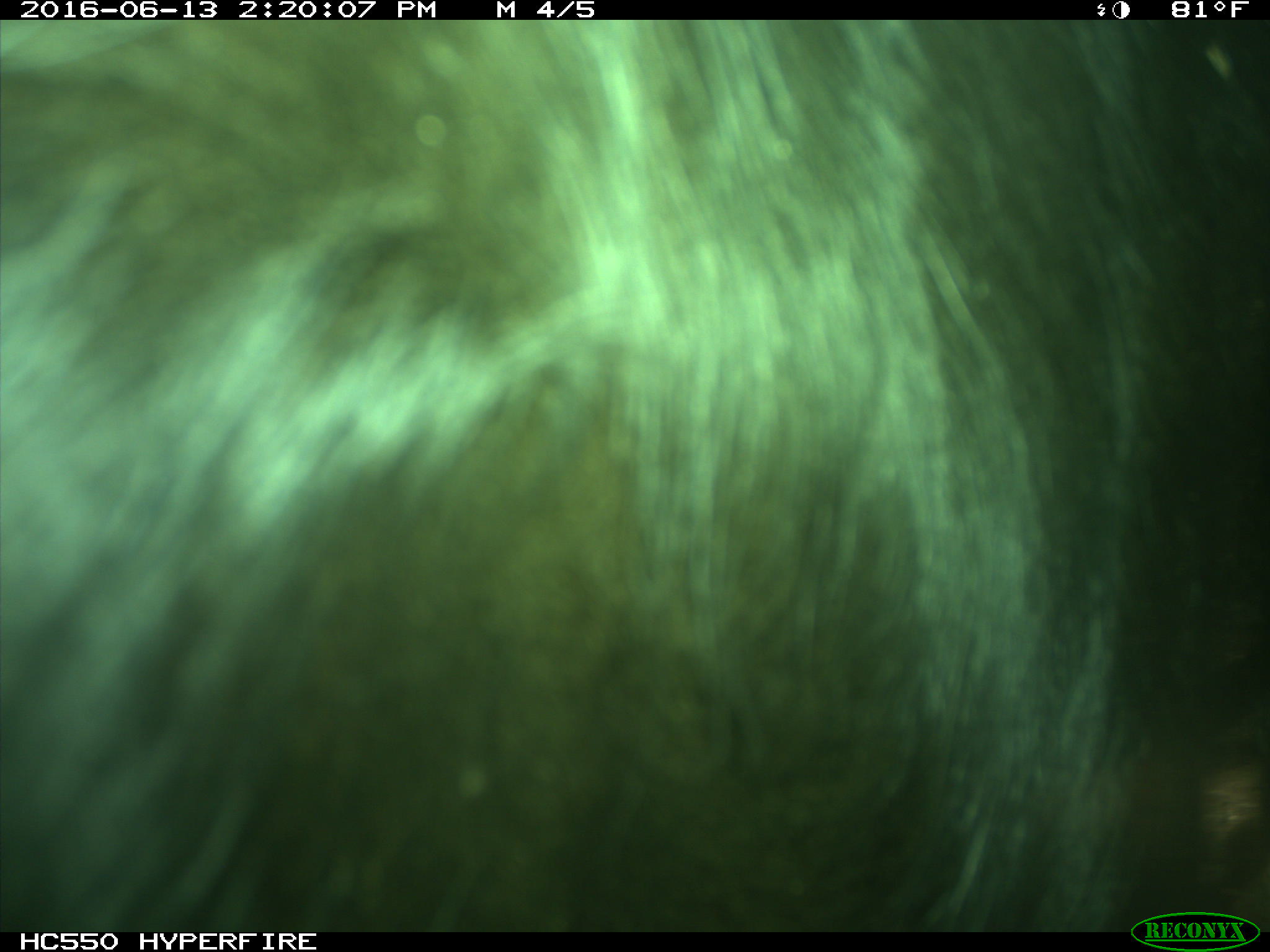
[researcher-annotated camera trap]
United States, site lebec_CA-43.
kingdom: Animalia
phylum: Chordata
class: Mammalia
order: Artiodactyla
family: Bovidae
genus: Bos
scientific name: Bos taurus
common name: domestic cow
Bos taurus (domestic cow).